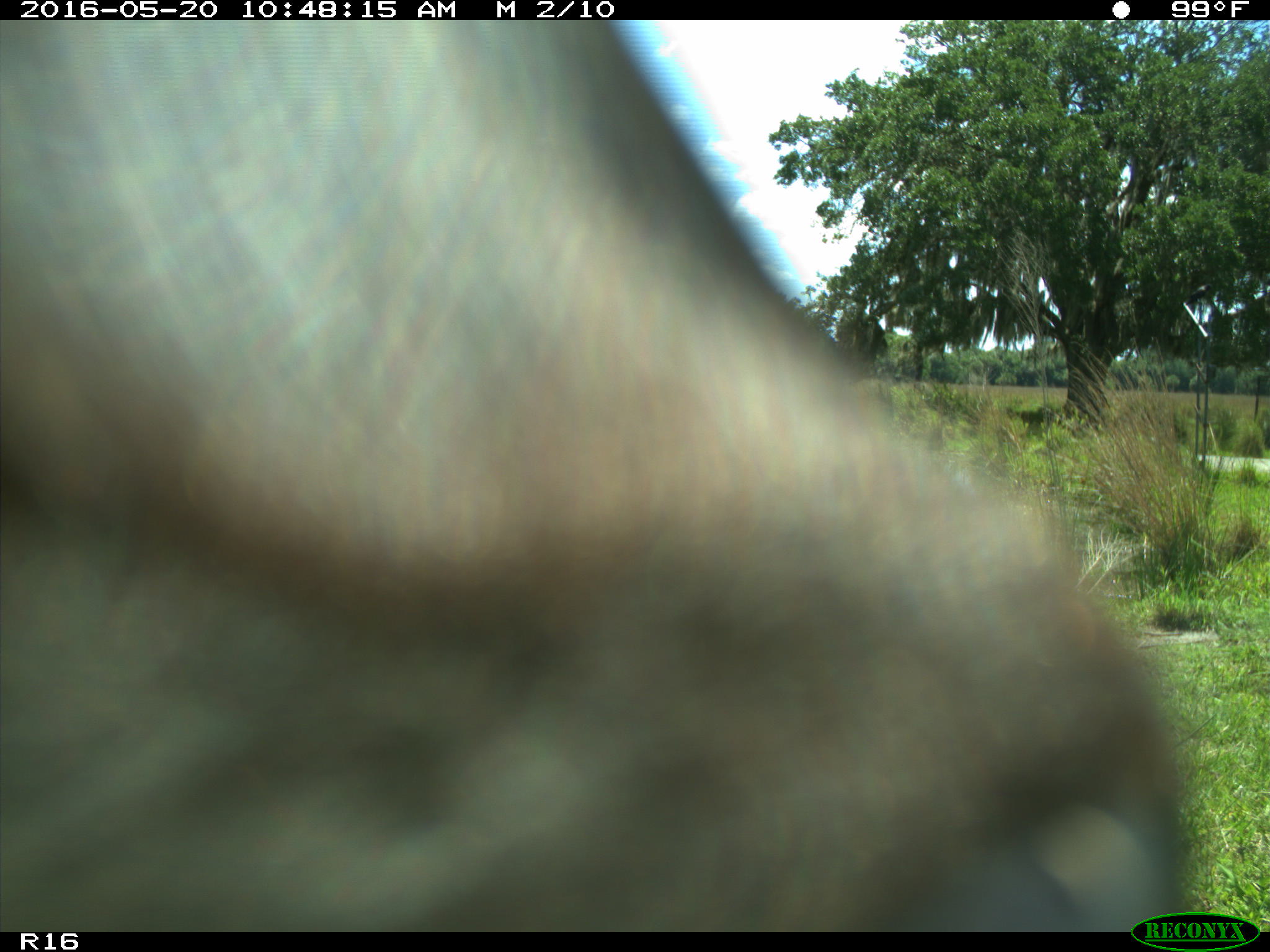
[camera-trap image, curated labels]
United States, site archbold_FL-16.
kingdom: Animalia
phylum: Chordata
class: Mammalia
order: Artiodactyla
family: Bovidae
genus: Bos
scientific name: Bos taurus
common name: domestic cow